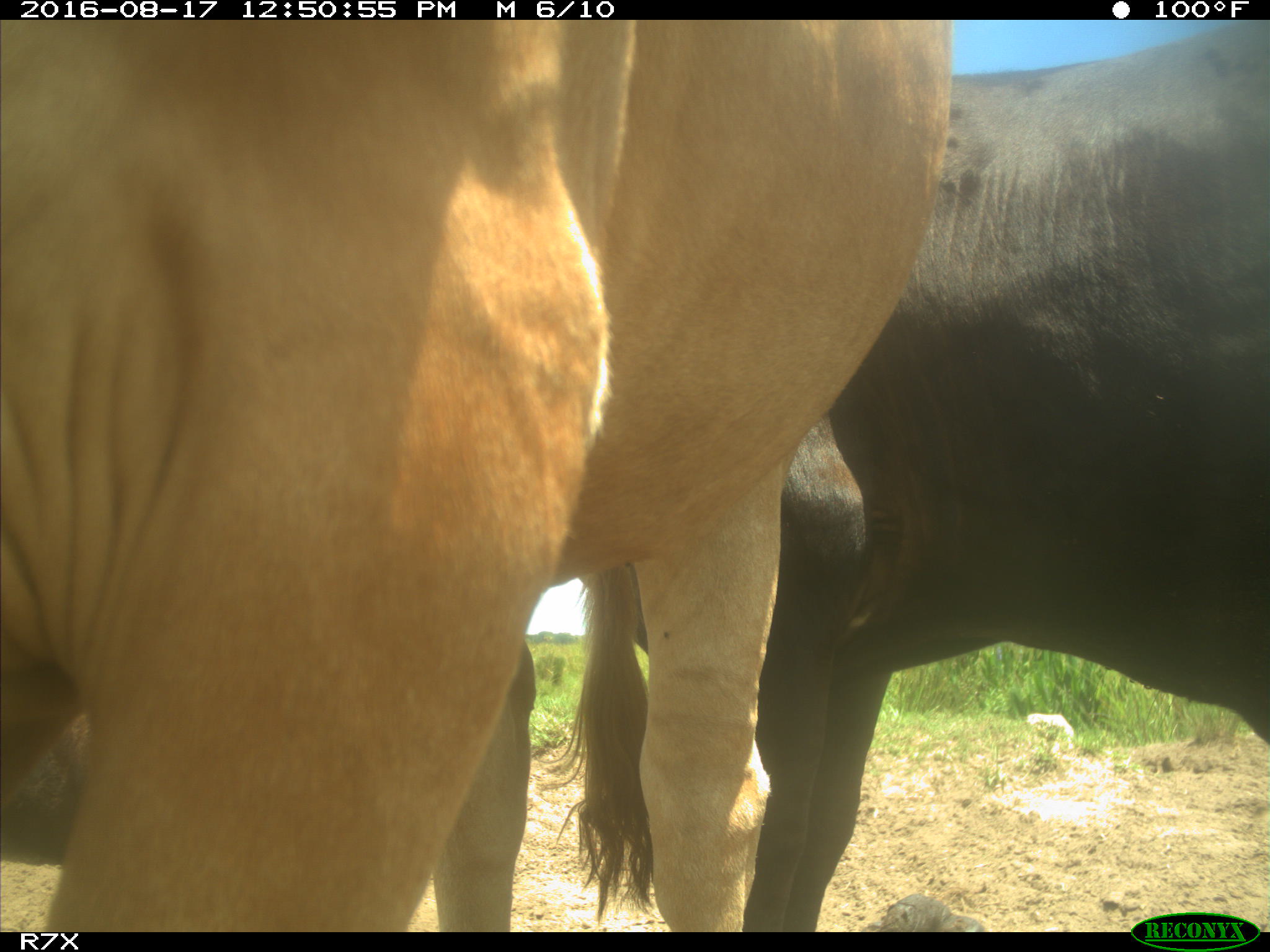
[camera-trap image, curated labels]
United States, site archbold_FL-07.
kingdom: Animalia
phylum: Chordata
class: Mammalia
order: Artiodactyla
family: Bovidae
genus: Bos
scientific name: Bos taurus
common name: domestic cow